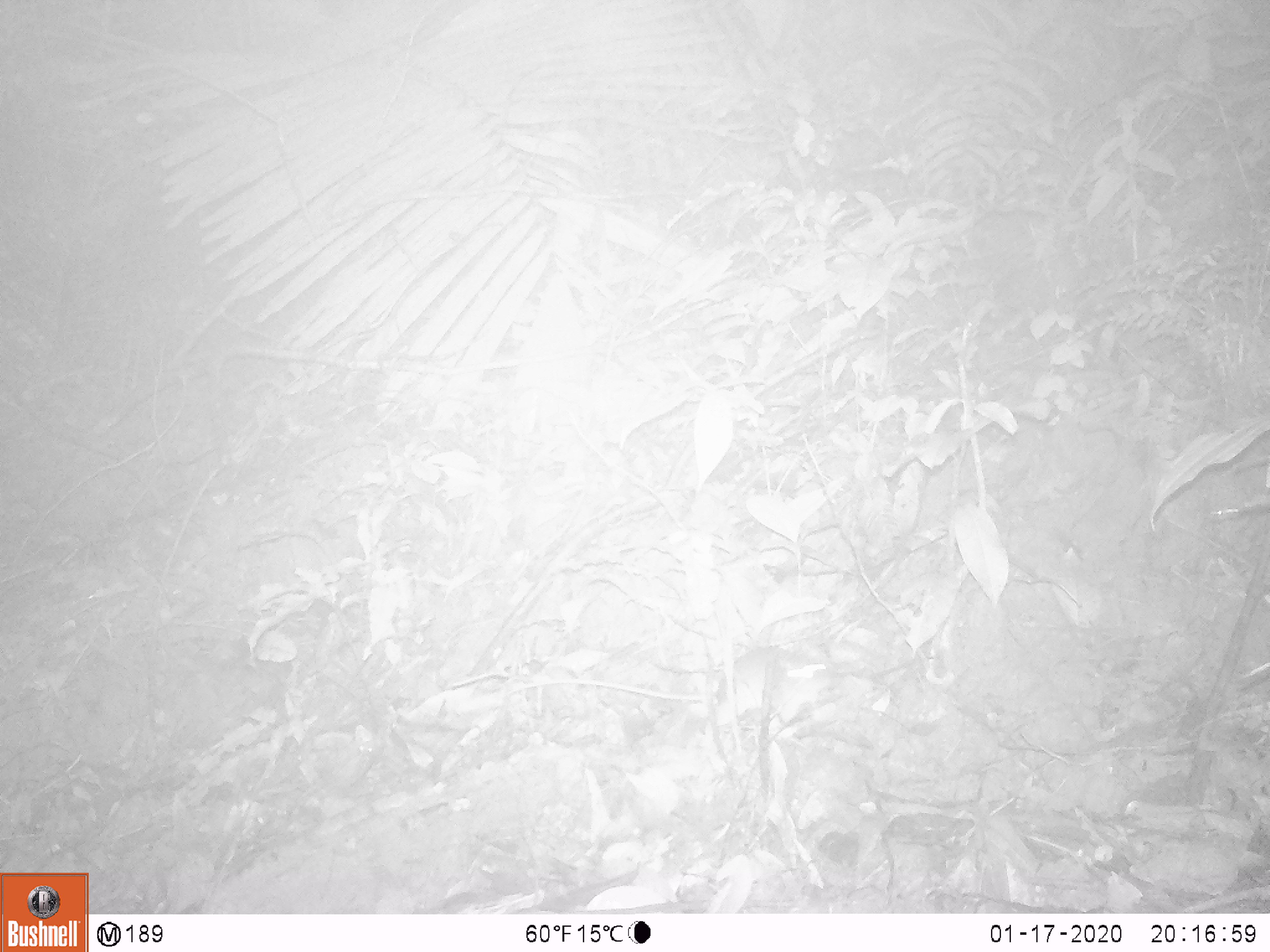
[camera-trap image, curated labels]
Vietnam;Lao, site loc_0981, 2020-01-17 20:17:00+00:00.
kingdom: Animalia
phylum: Chordata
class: Mammalia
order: Rodentia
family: Muridae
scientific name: Muridae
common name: old-world mice and rats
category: unidentified murid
Unidentified murid (old-world mice and rats) (Muridae). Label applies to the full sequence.